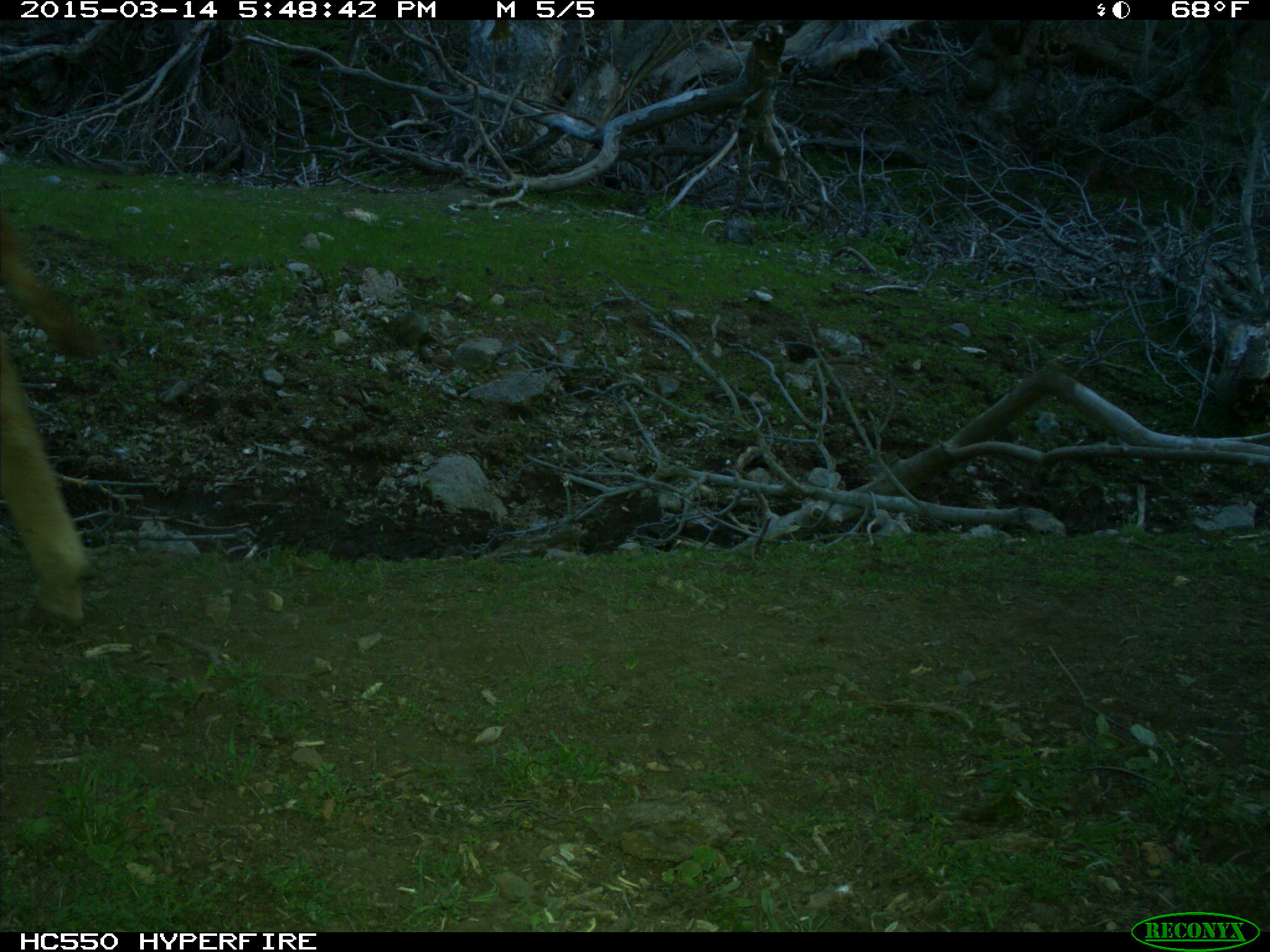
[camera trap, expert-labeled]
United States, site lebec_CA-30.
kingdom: Animalia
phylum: Chordata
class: Mammalia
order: Artiodactyla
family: Bovidae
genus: Bos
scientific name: Bos taurus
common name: domestic cow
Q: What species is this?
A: Bos taurus (domestic cow).